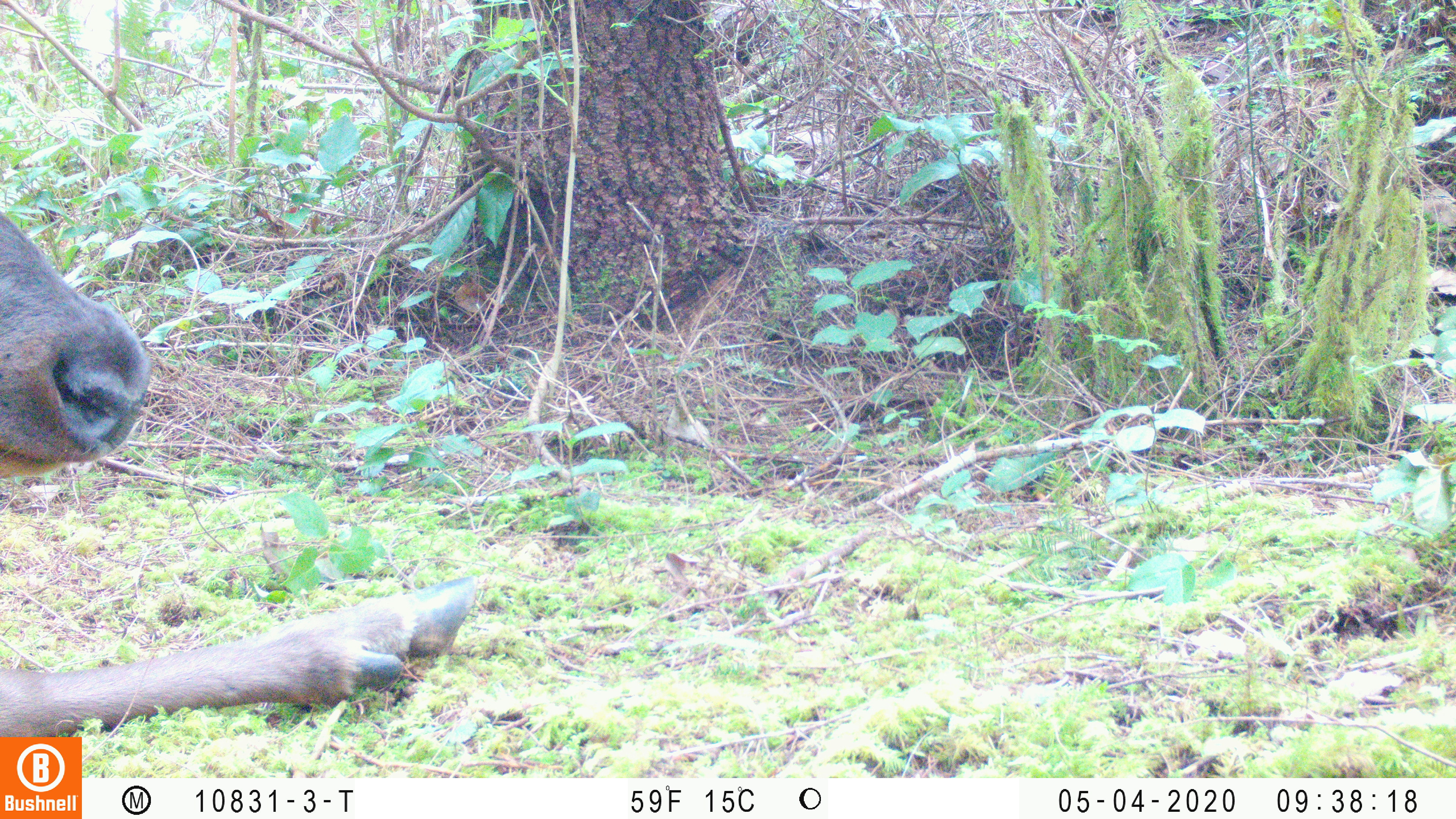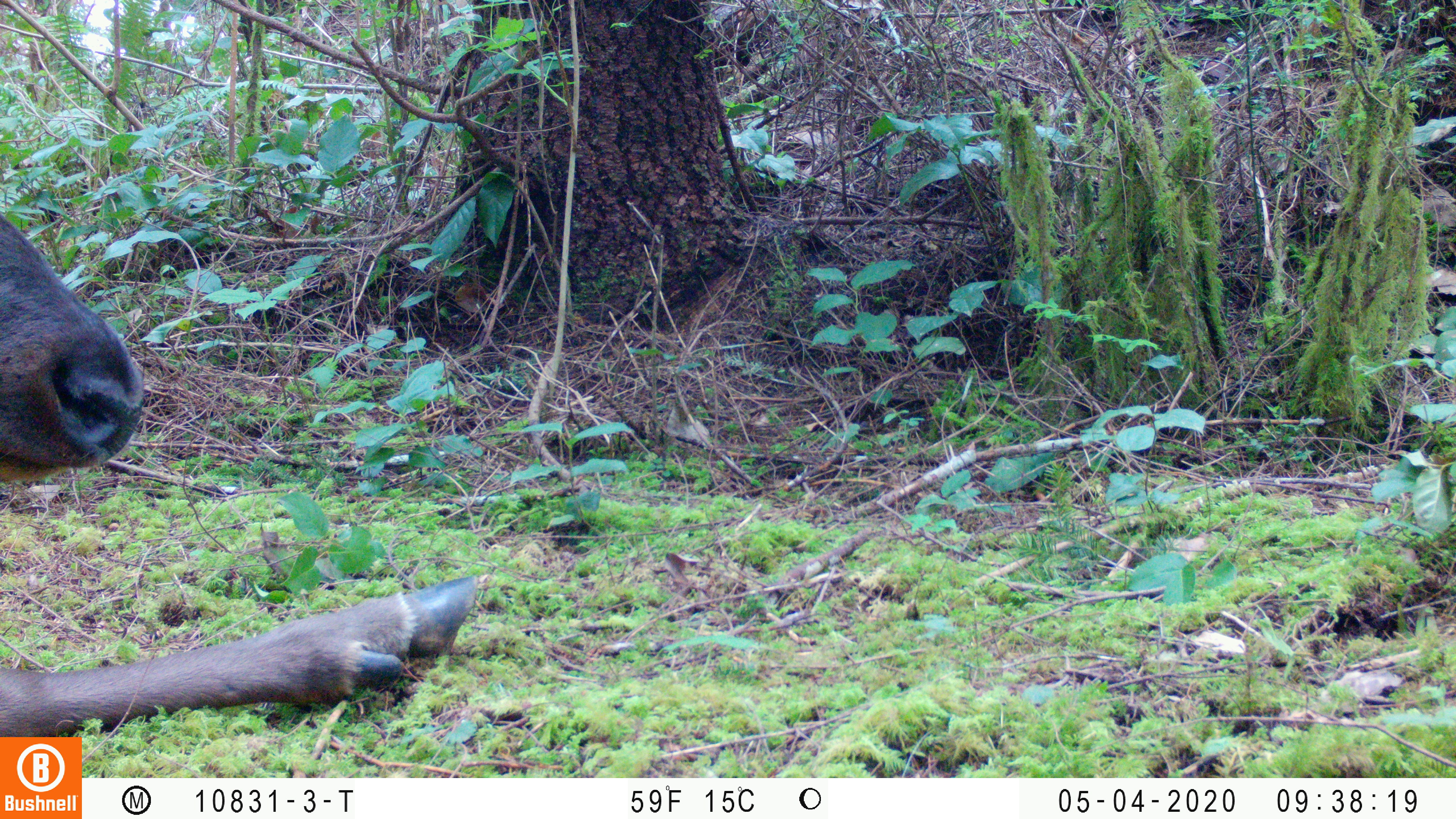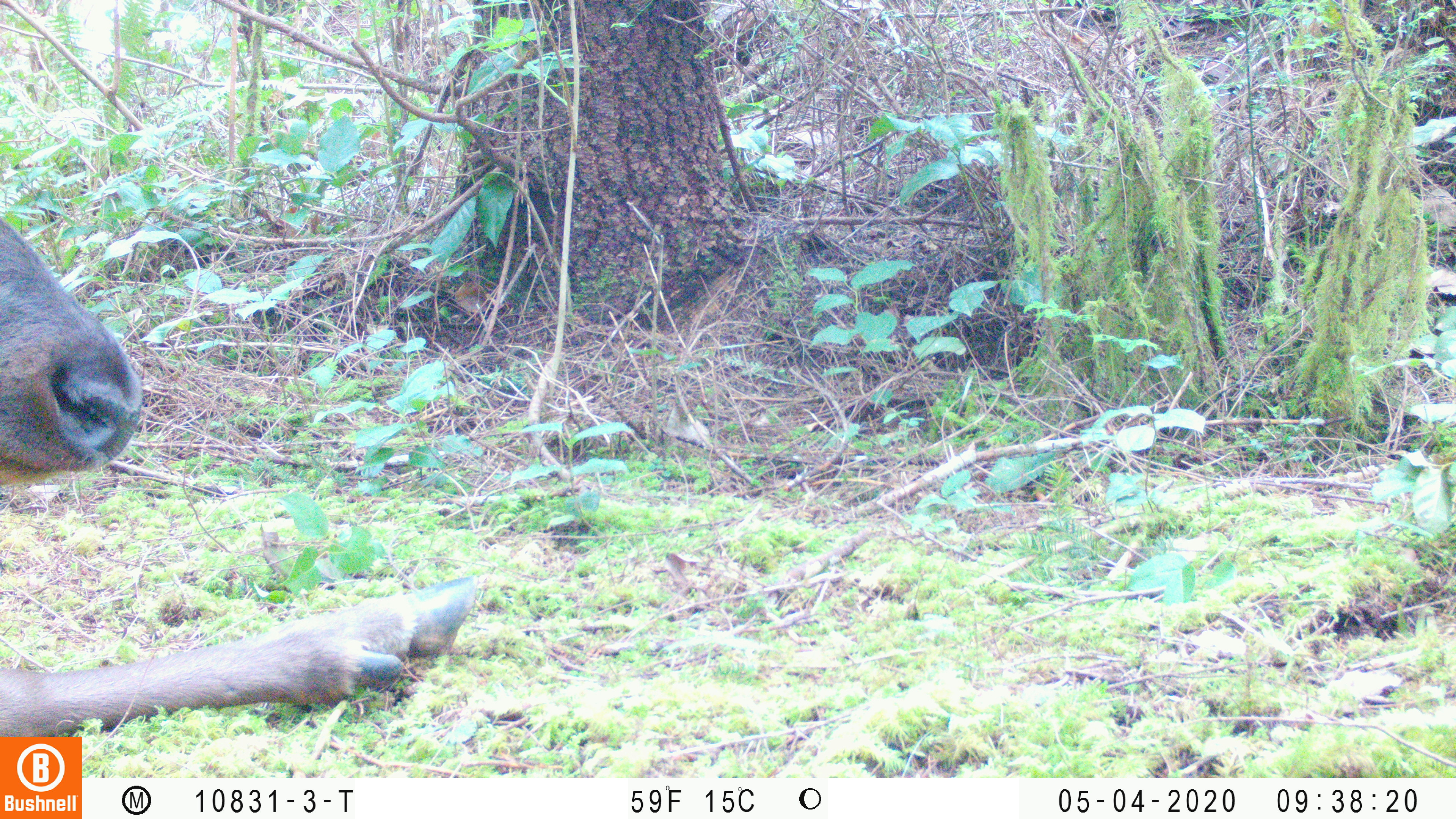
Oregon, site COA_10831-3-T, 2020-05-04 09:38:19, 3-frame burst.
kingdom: Animalia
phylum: Chordata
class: Mammalia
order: Artiodactyla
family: Cervidae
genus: Cervus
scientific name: Cervus canadensis roosevelti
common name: roosevelt elk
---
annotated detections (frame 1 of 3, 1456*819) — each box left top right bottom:
roosevelt elk: 2 209 478 730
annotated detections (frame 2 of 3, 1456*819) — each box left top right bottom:
roosevelt elk: 0 205 482 732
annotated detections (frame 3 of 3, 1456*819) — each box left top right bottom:
roosevelt elk: 0 211 484 732